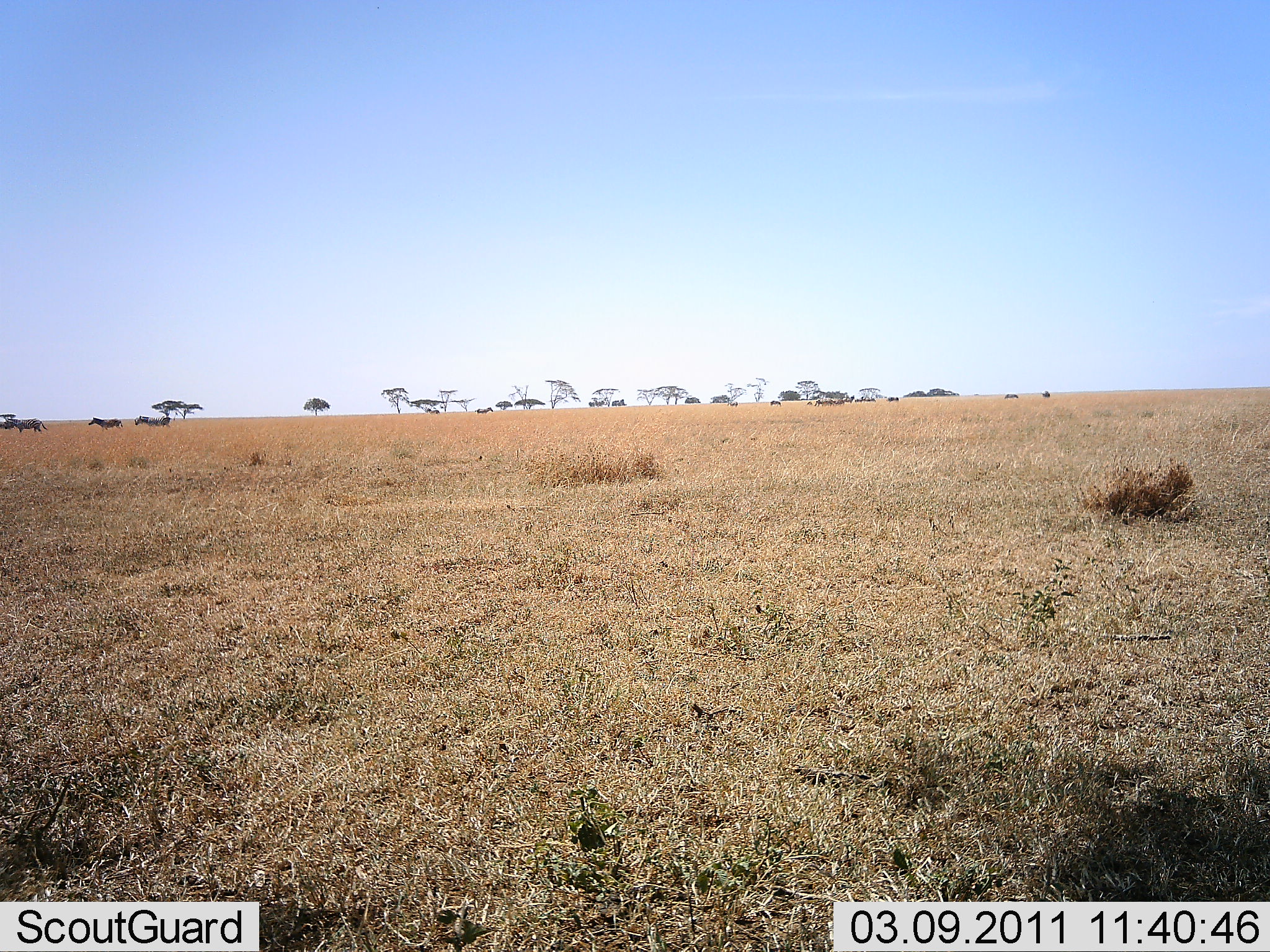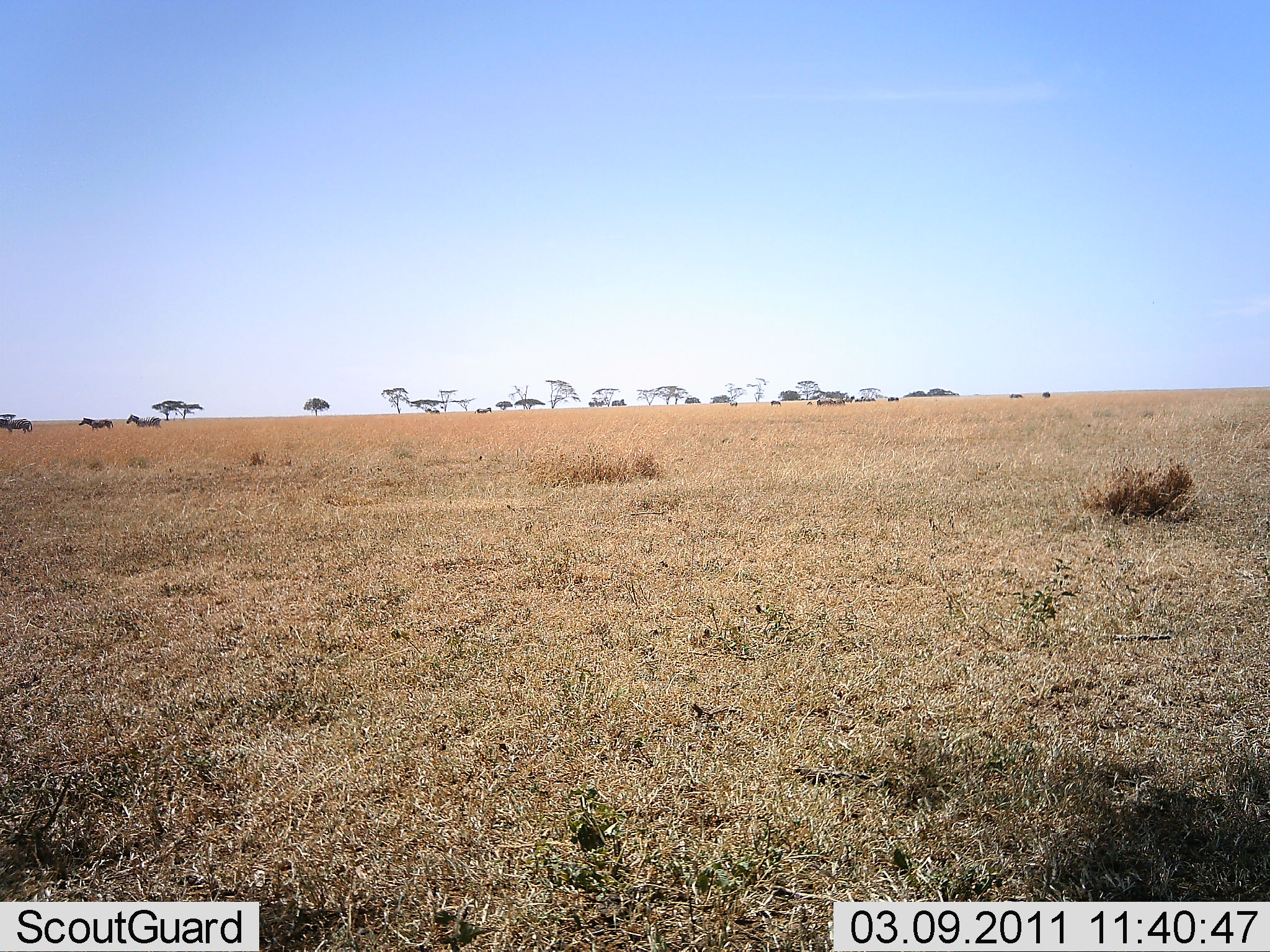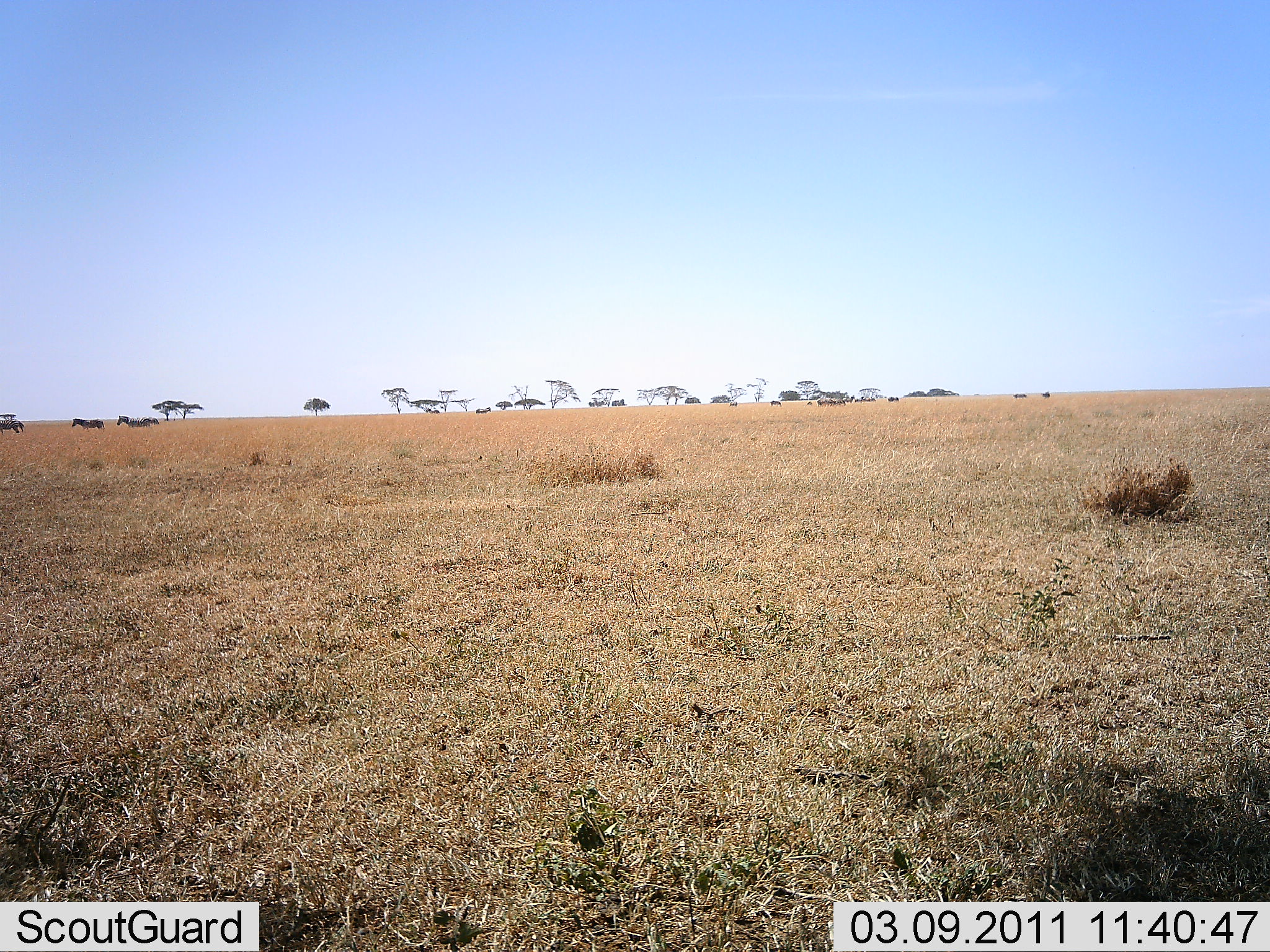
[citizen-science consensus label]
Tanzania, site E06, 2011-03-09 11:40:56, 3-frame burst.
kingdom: Animalia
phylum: Chordata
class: Mammalia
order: Perissodactyla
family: Equidae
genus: Equus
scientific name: Equus quagga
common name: plains zebra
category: zebra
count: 4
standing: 20%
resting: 0%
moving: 100%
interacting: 0%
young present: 0%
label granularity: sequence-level